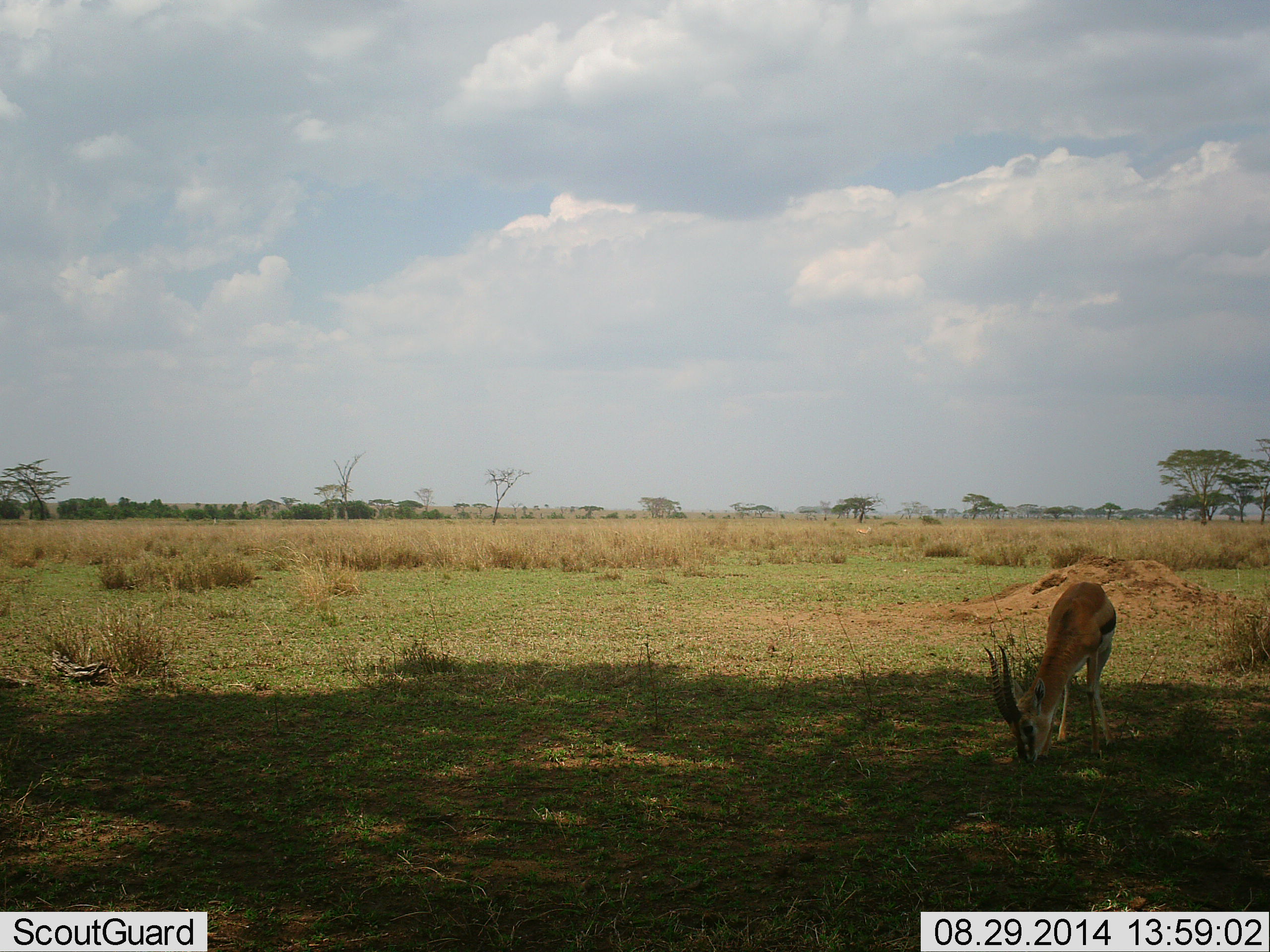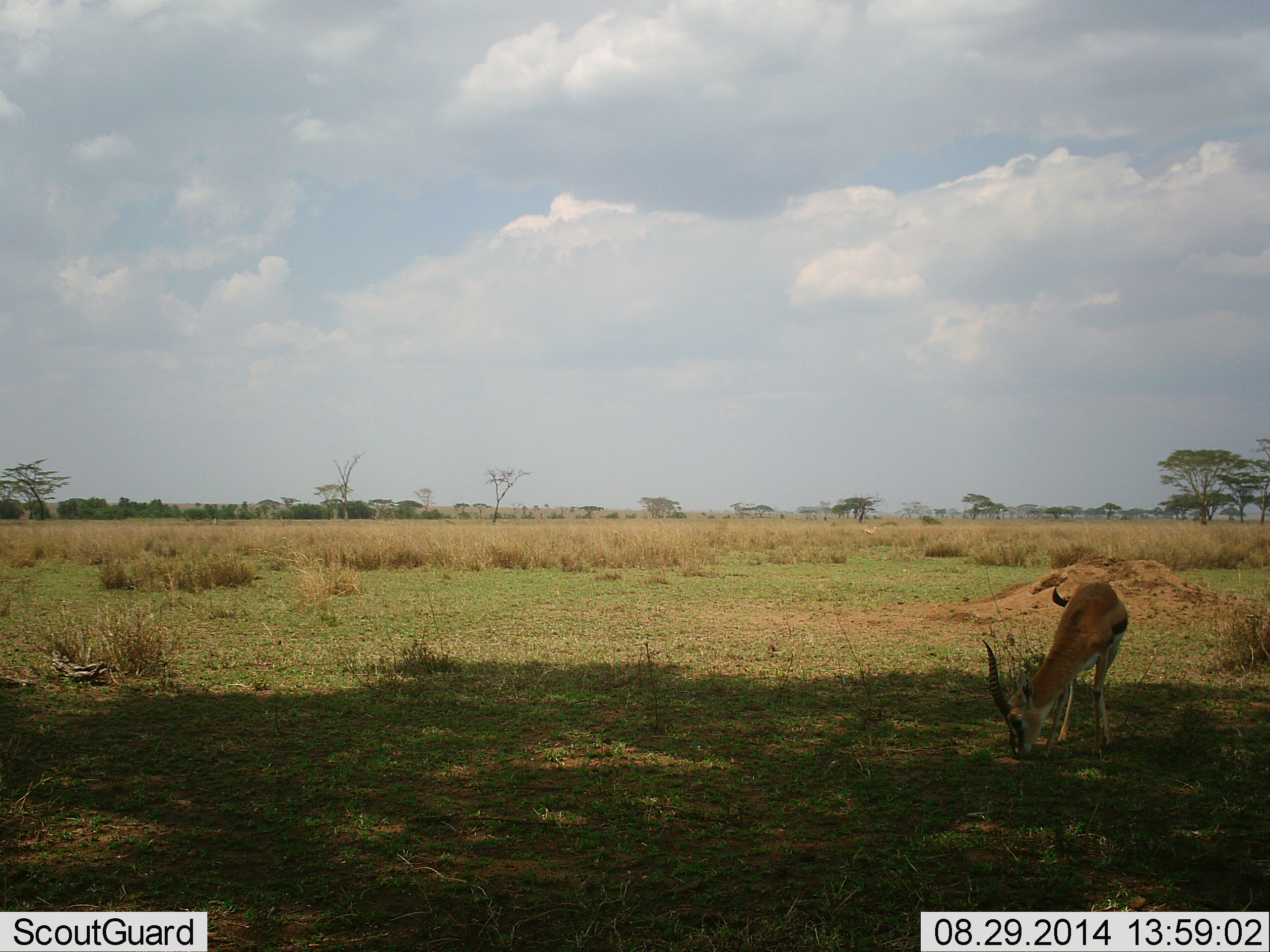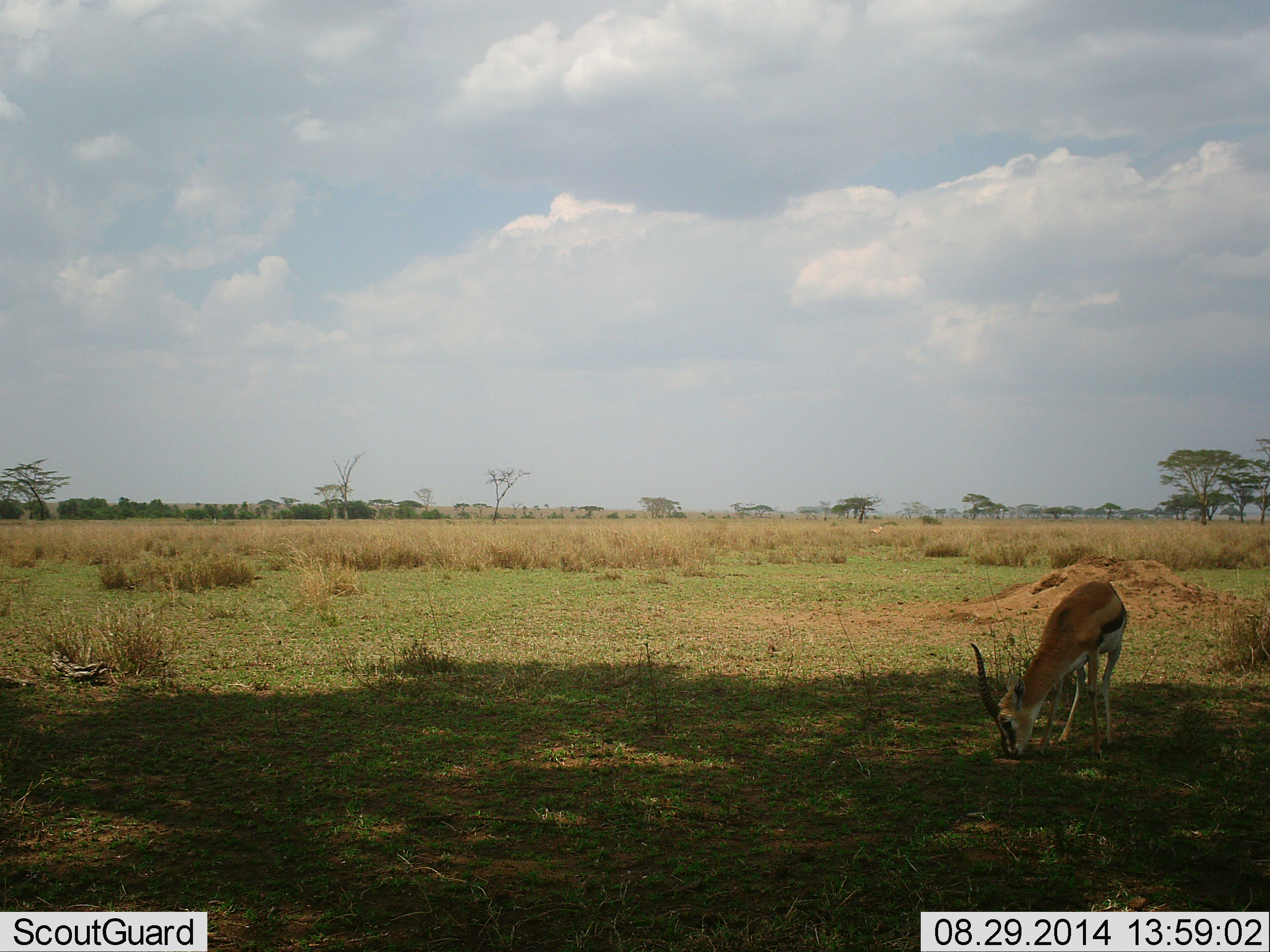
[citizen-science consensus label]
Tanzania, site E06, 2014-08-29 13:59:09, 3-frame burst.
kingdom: Animalia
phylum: Chordata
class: Mammalia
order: Artiodactyla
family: Bovidae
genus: Eudorcas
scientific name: Eudorcas thomsonii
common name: thomson's gazelle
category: gazellethomsons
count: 1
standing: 10%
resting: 0%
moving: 10%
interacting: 0%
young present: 0%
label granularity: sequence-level